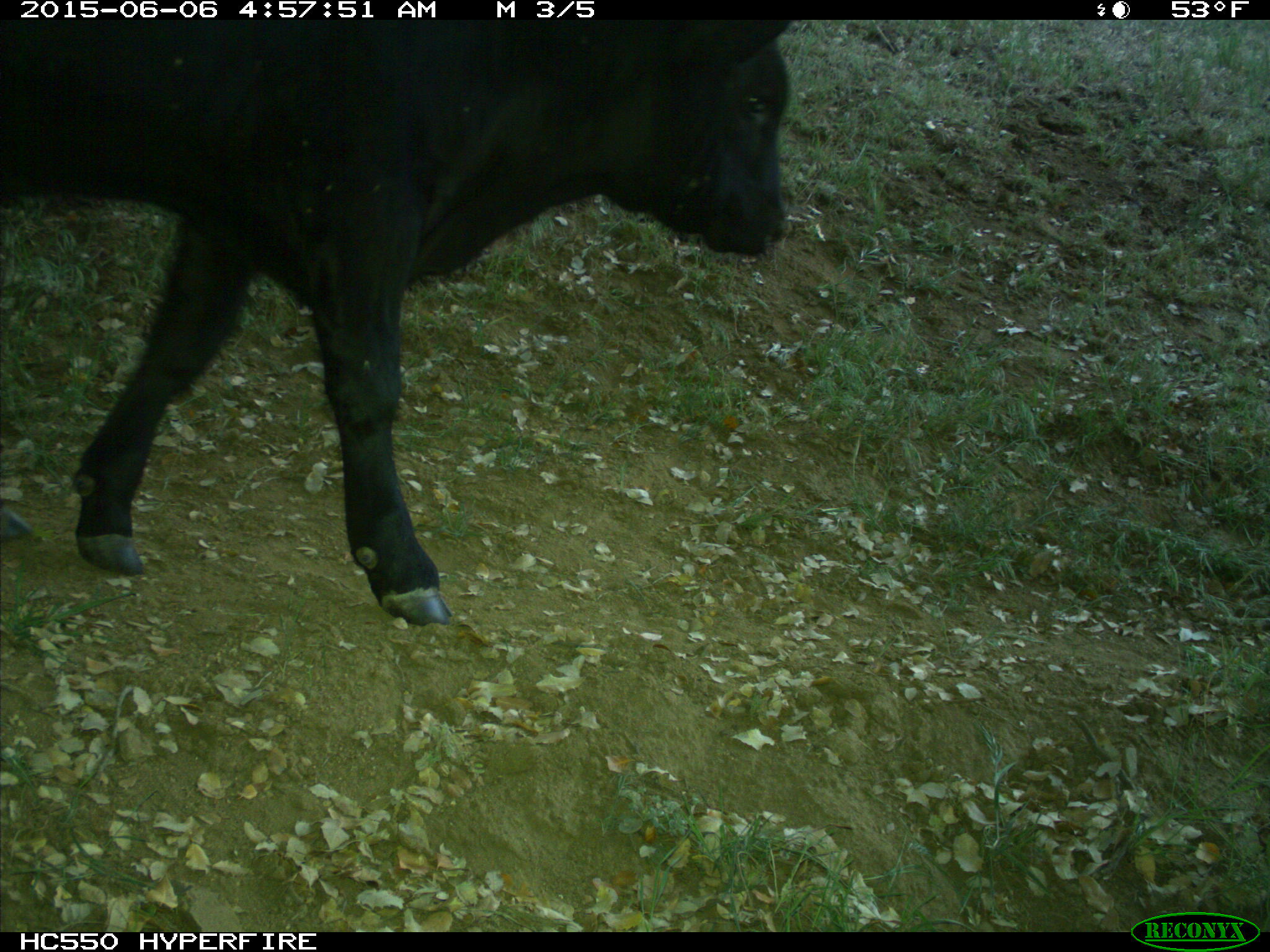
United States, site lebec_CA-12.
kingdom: Animalia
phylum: Chordata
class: Mammalia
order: Artiodactyla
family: Bovidae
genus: Bos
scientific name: Bos taurus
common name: domestic cow